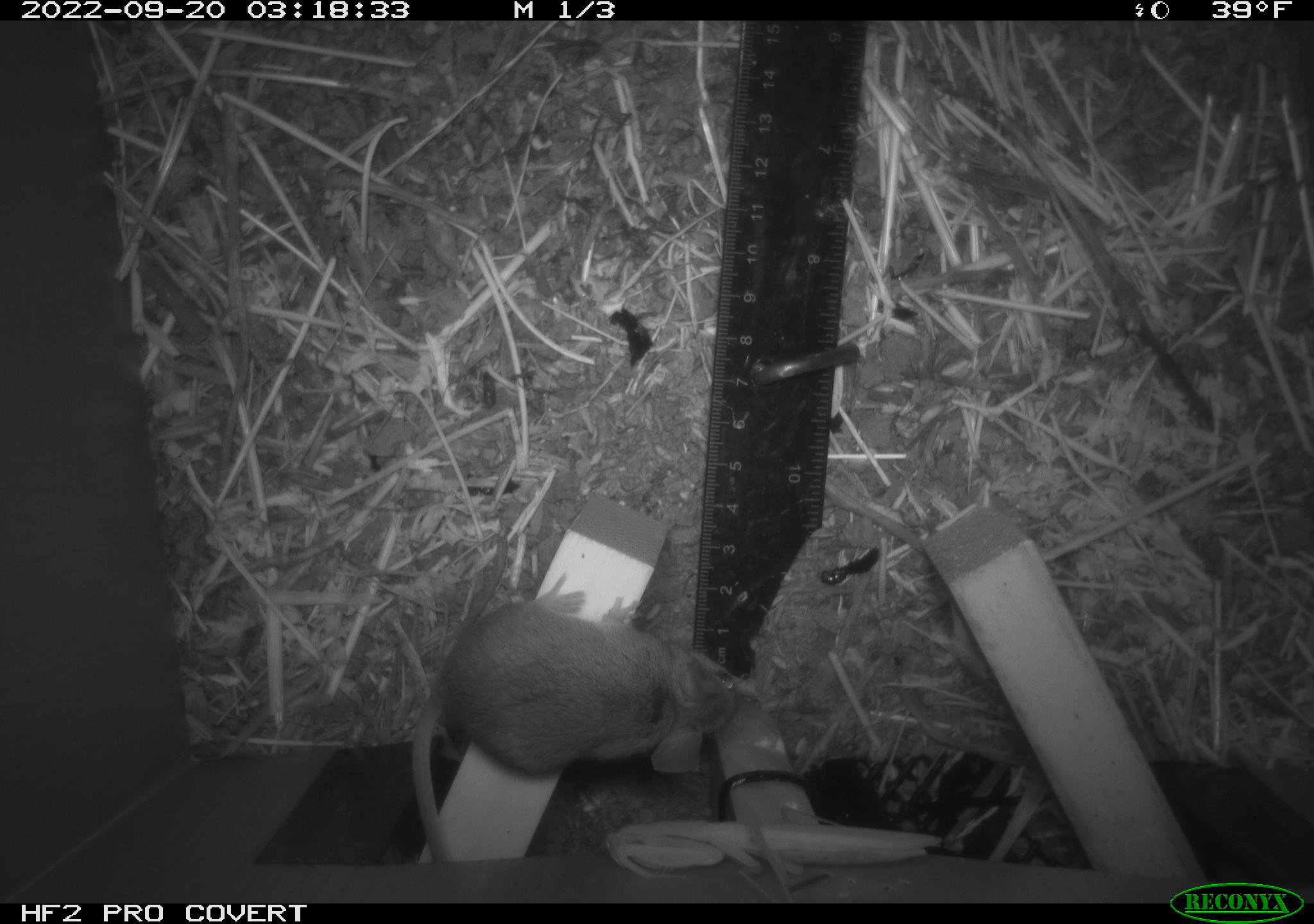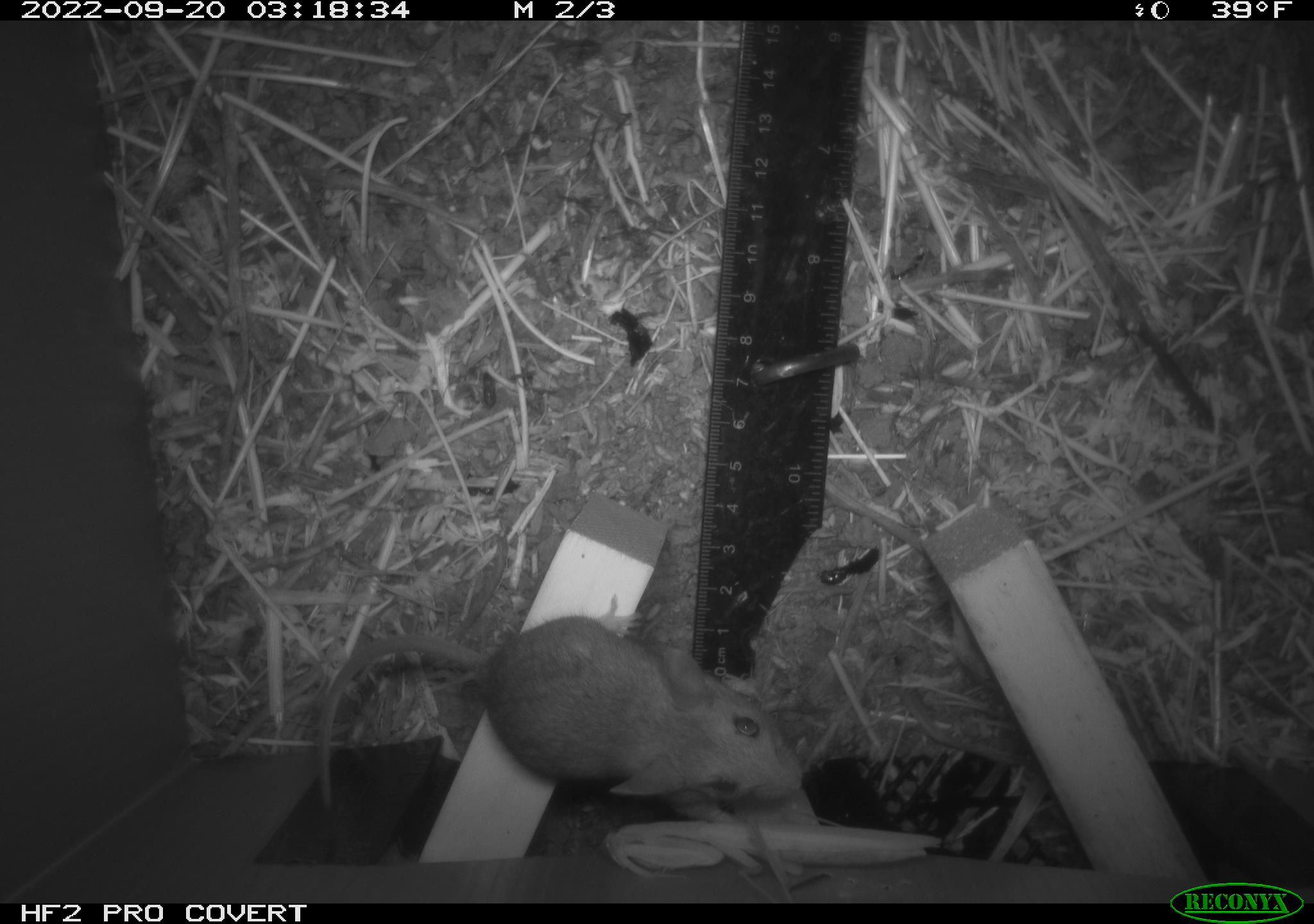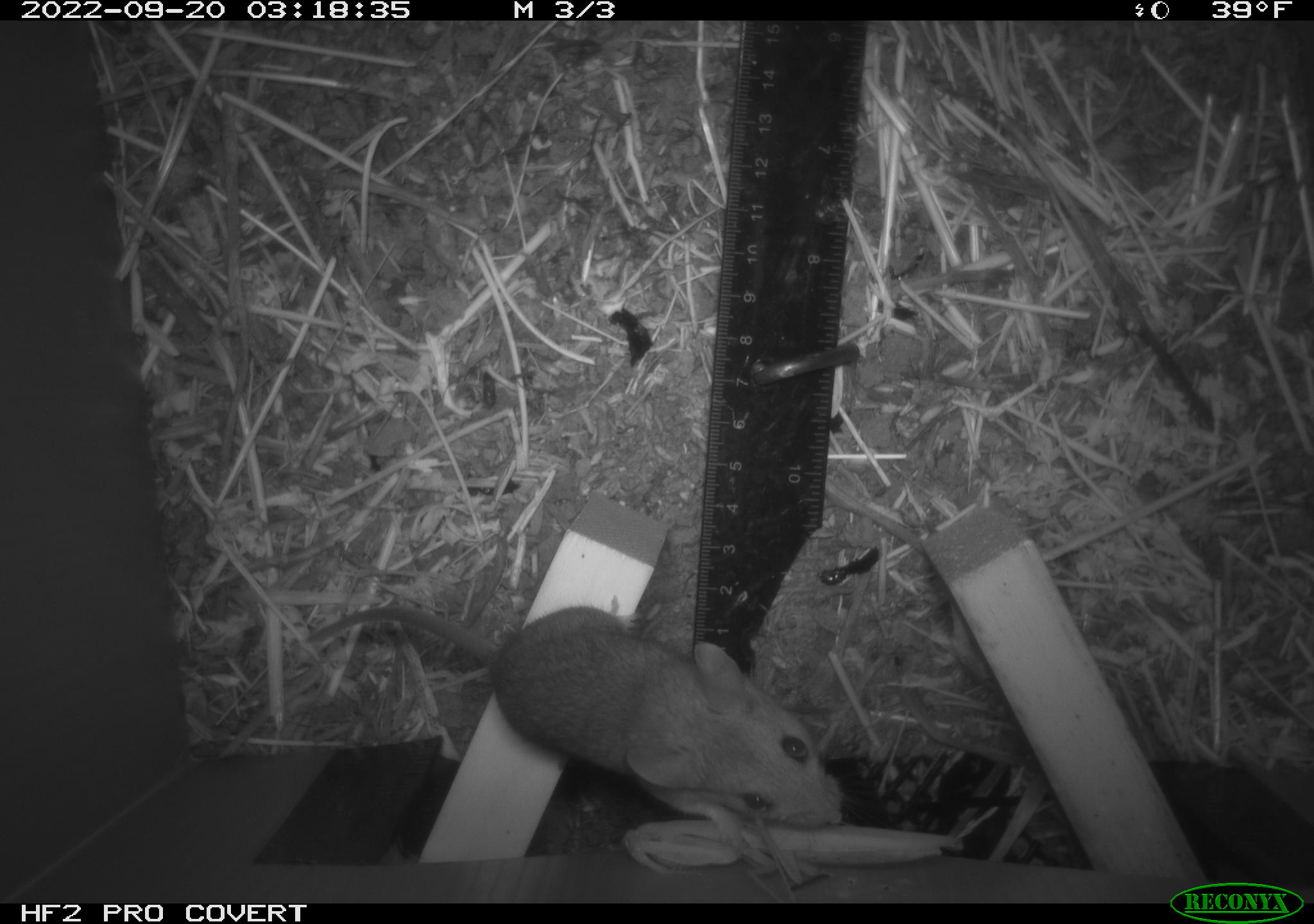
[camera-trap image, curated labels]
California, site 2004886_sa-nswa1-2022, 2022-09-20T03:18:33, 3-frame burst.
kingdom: Animalia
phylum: Chordata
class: Mammalia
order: Rodentia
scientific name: Rodentia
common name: rodent